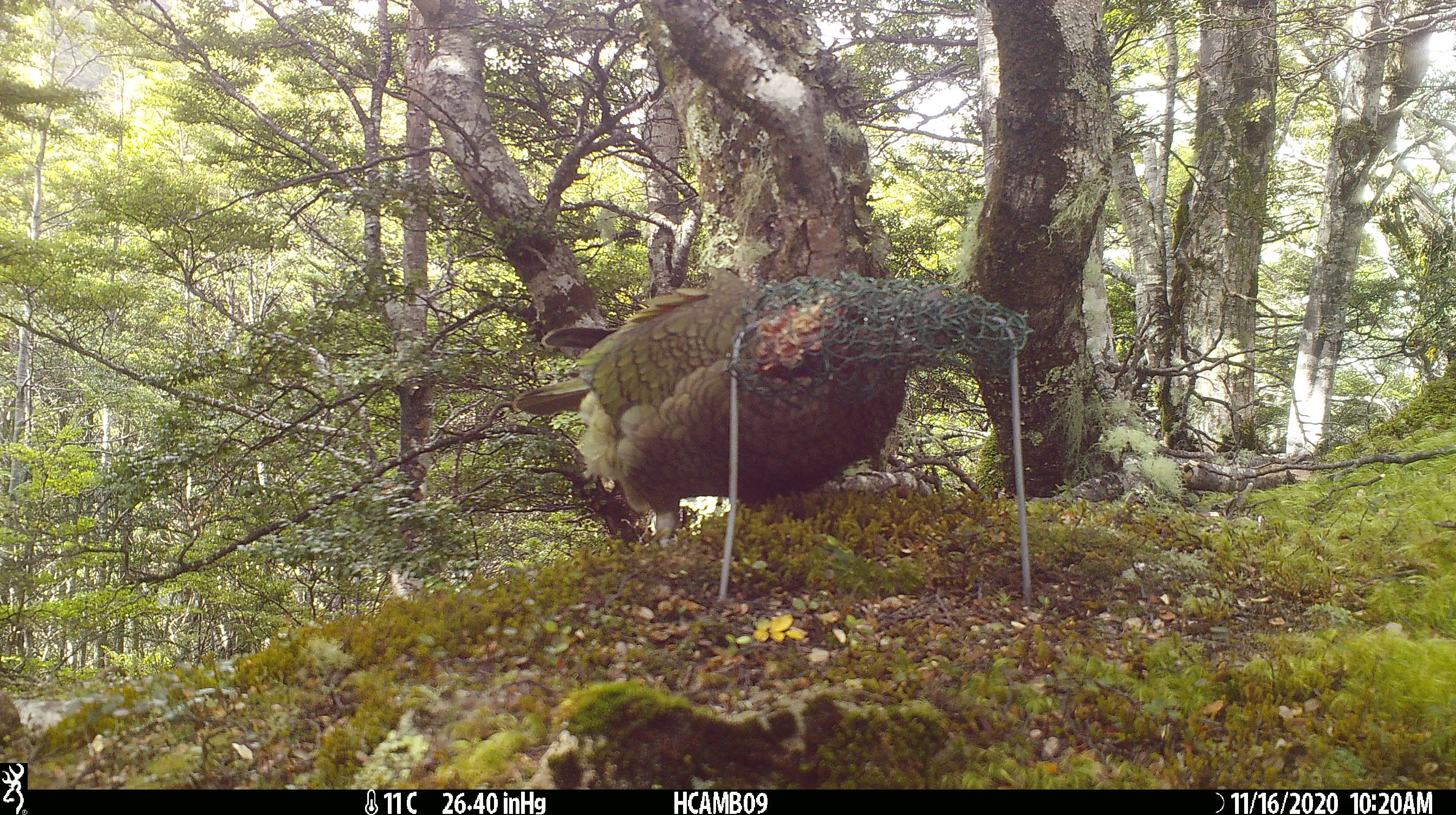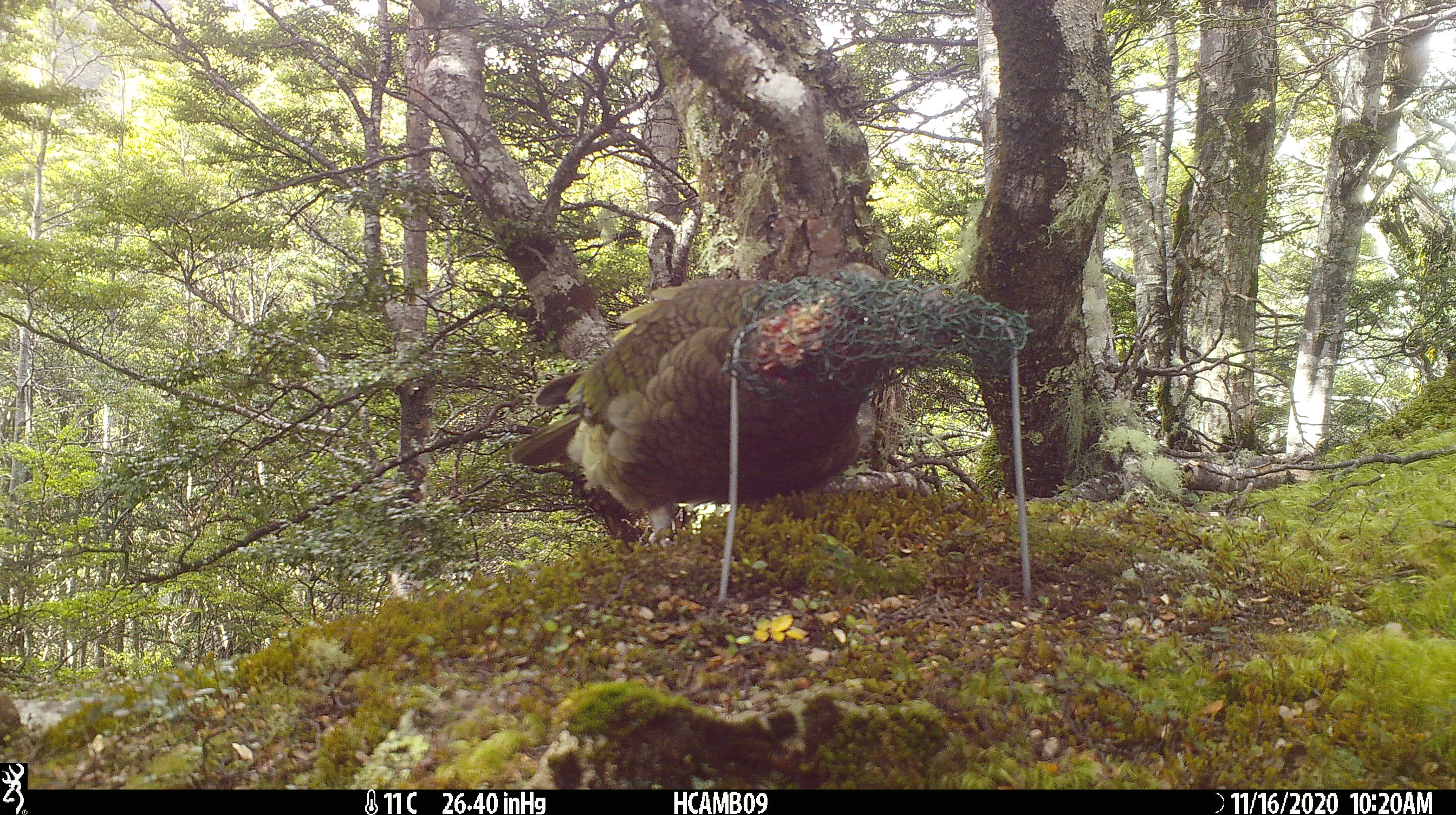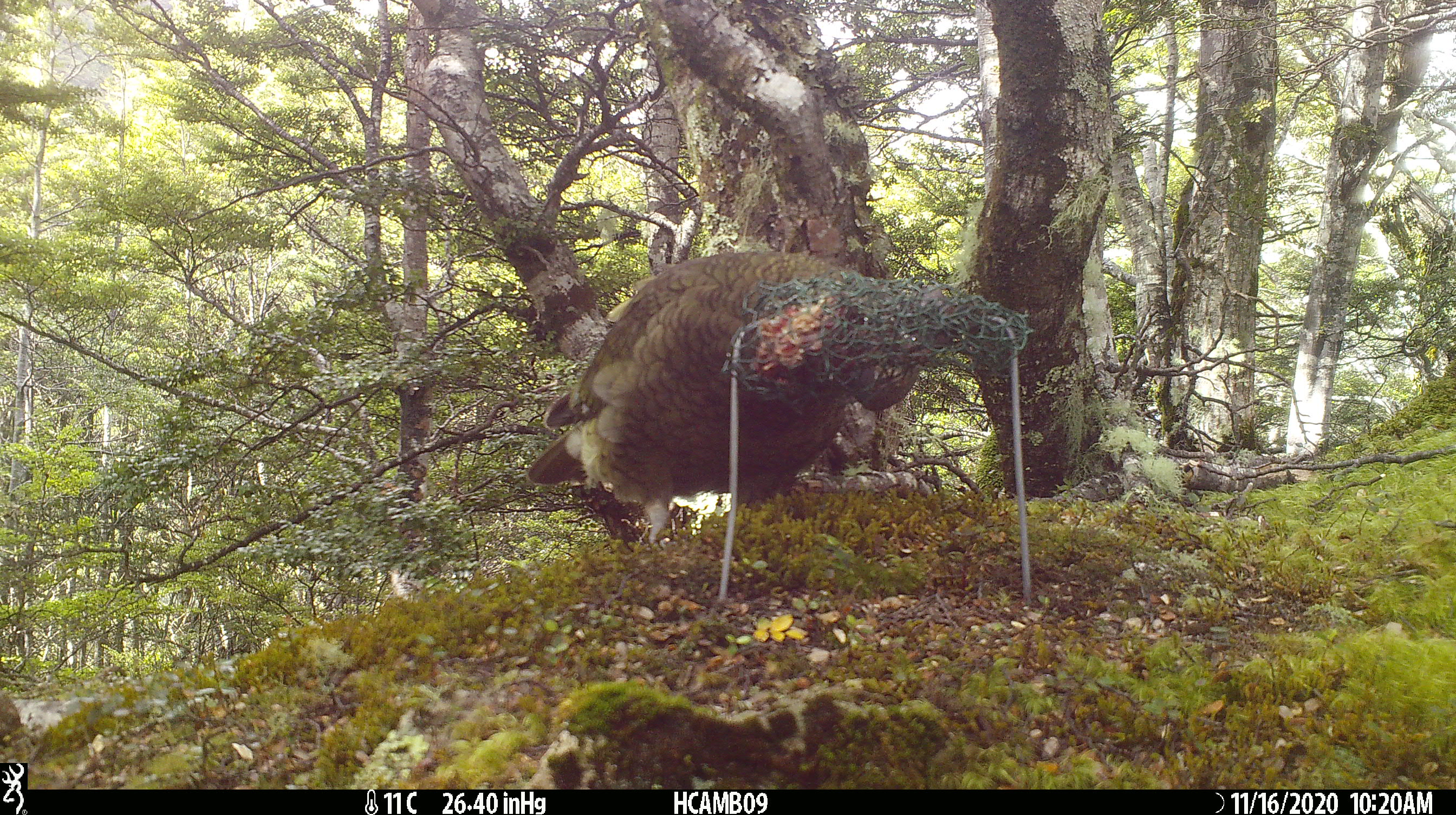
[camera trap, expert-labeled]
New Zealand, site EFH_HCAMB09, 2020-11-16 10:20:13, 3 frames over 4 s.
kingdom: Animalia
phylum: Chordata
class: Aves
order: Psittaciformes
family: Strigopidae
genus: Nestor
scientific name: Nestor notabilis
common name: kea